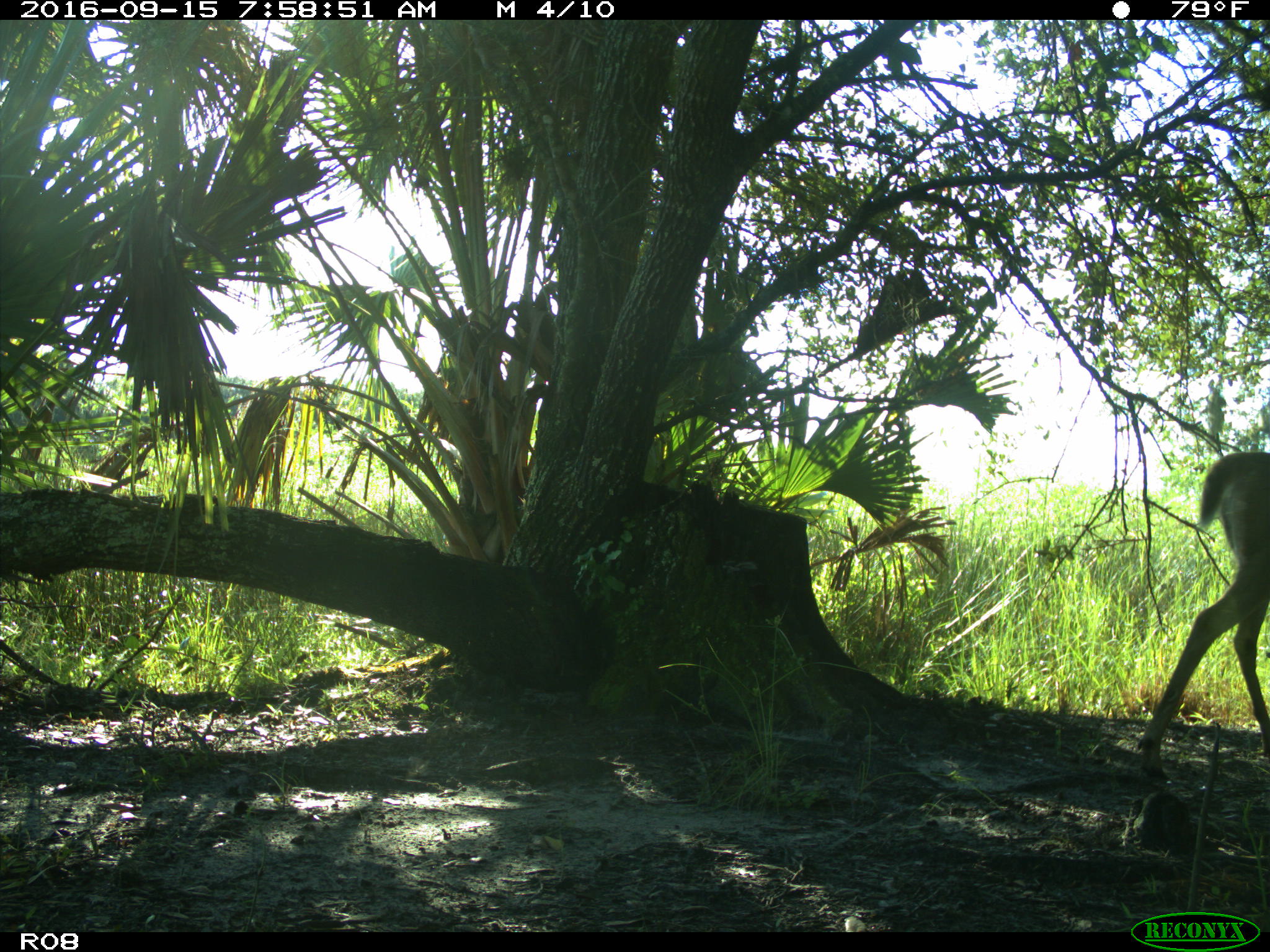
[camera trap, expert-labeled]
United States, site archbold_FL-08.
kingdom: Animalia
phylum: Chordata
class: Mammalia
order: Artiodactyla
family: Cervidae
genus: Odocoileus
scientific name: Odocoileus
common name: deer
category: unidentified deer